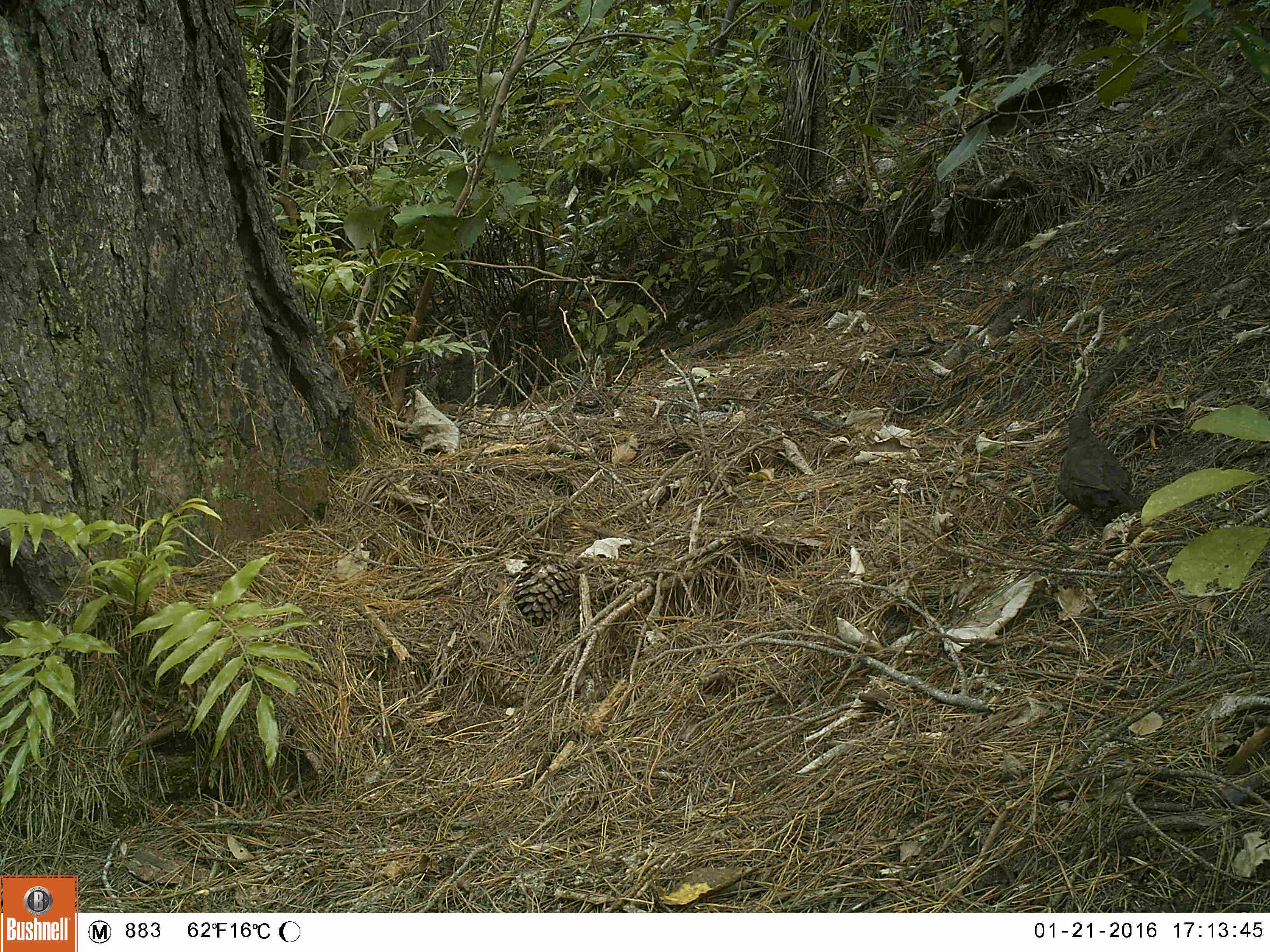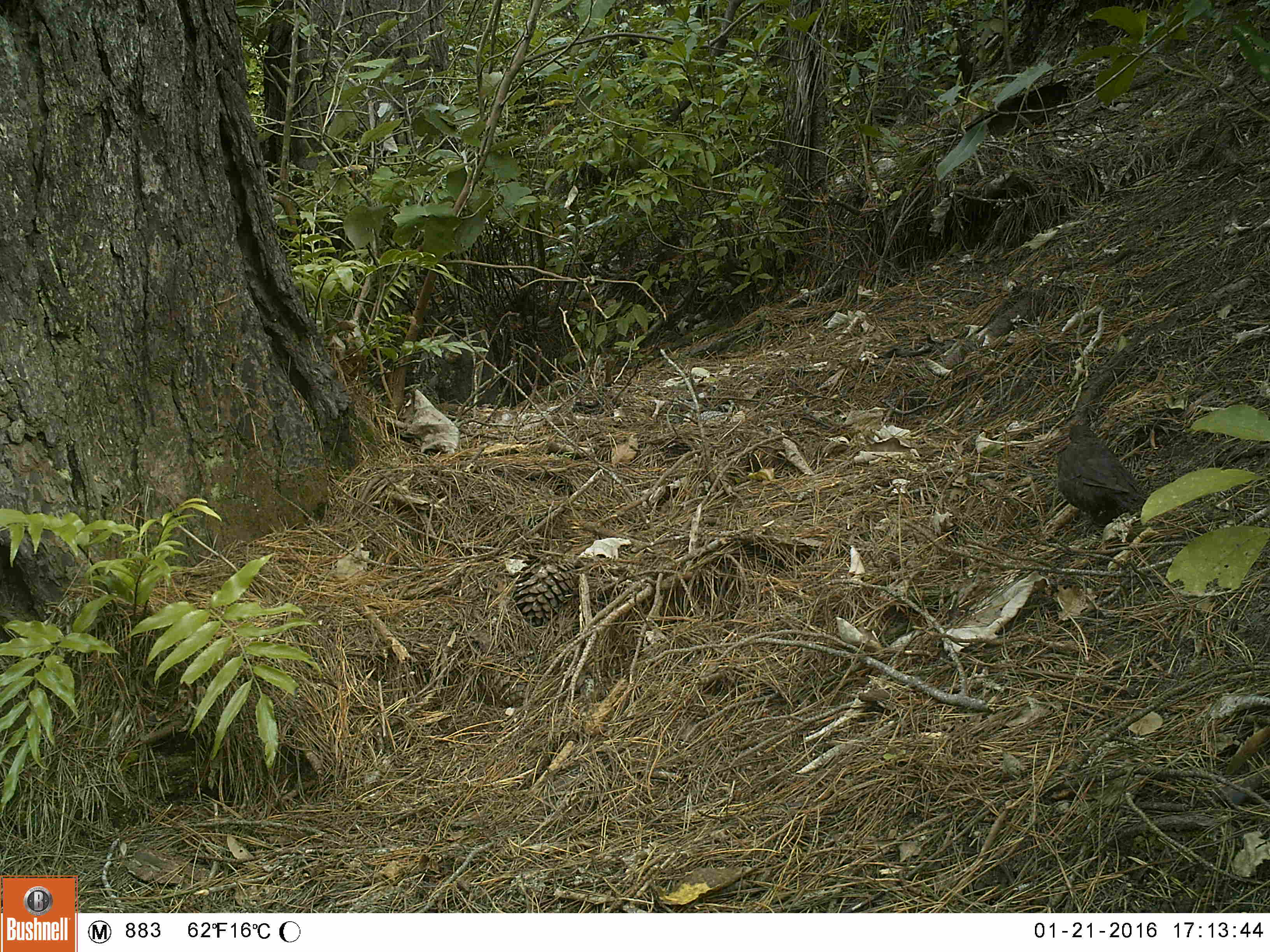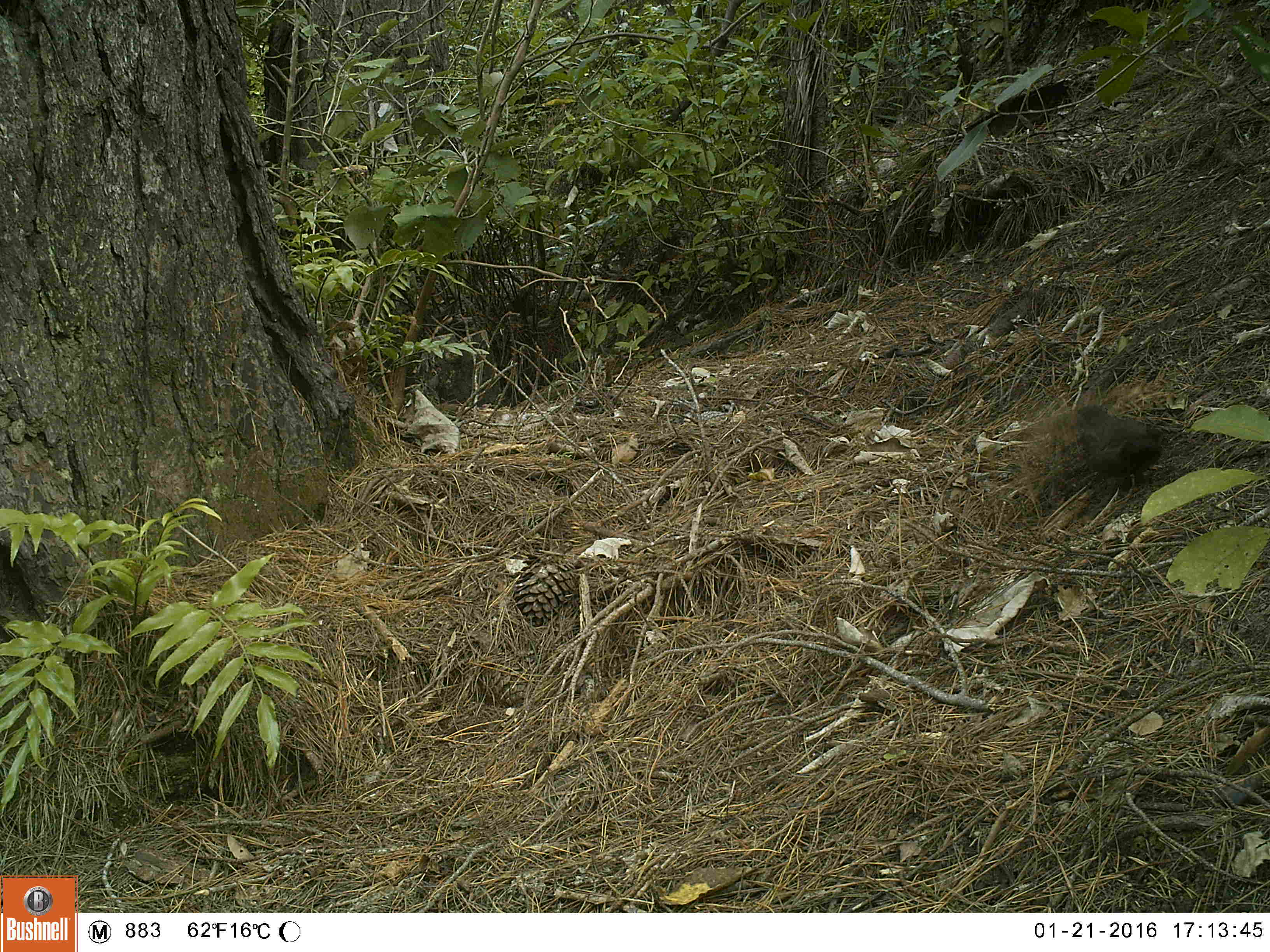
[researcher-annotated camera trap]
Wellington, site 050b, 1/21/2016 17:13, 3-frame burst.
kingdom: Animalia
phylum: Chordata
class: Aves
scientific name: Aves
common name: bird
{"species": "bird (Aves)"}